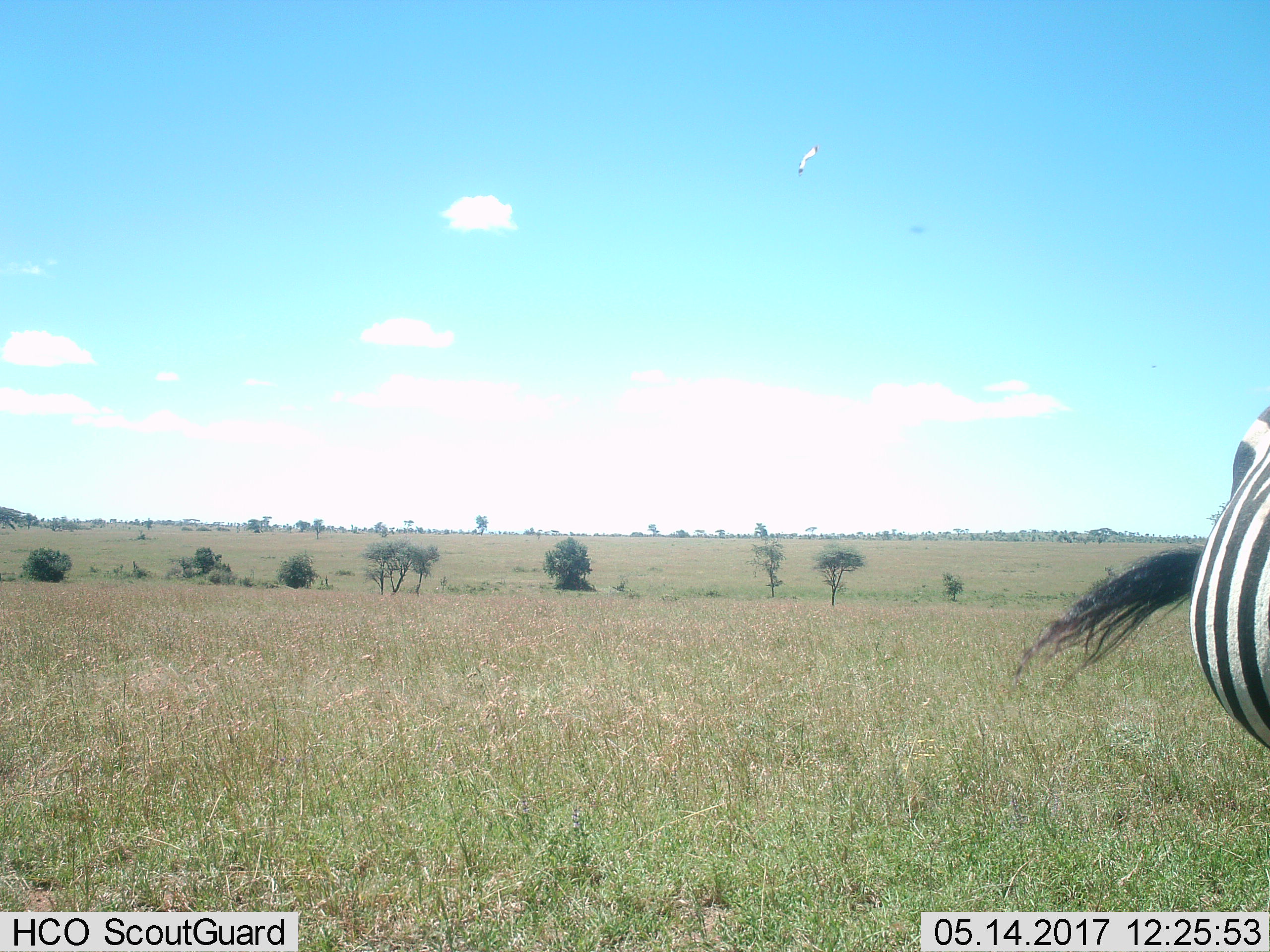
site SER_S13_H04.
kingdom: Animalia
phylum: Chordata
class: Mammalia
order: Perissodactyla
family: Equidae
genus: Equus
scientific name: Equus quagga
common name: plains zebra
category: zebraplains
Zebraplains (plains zebra) (Equus quagga), count 1. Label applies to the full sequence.